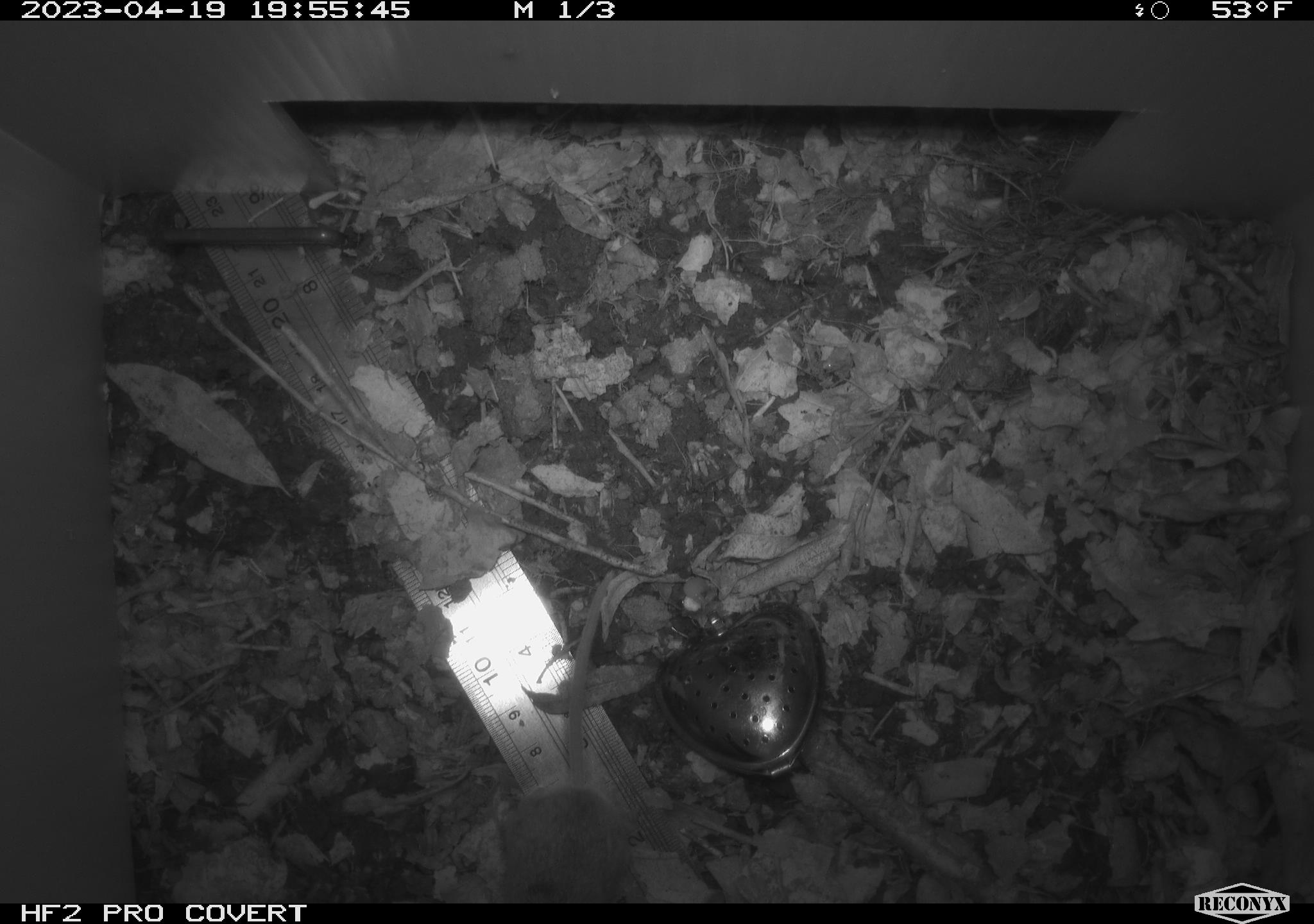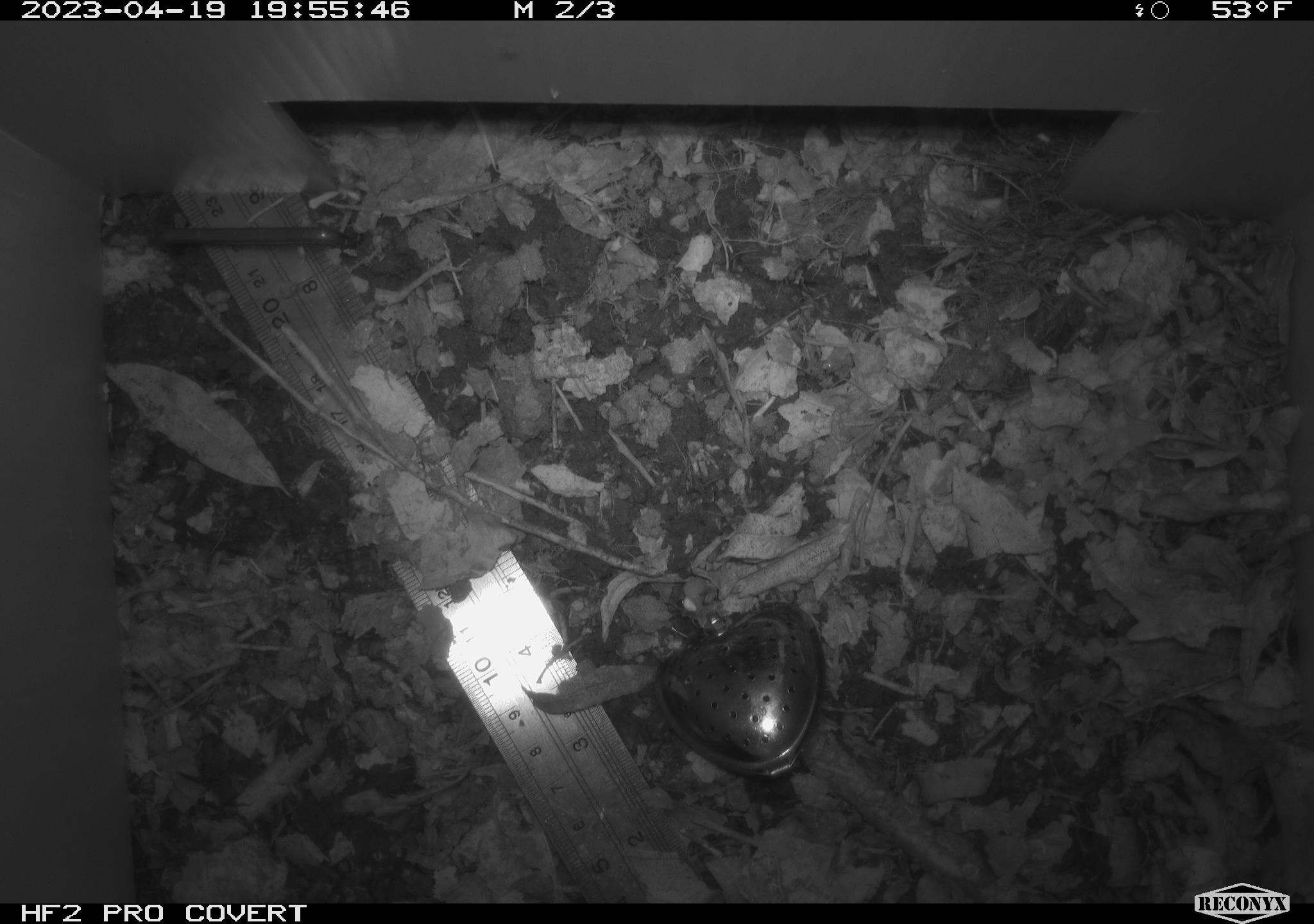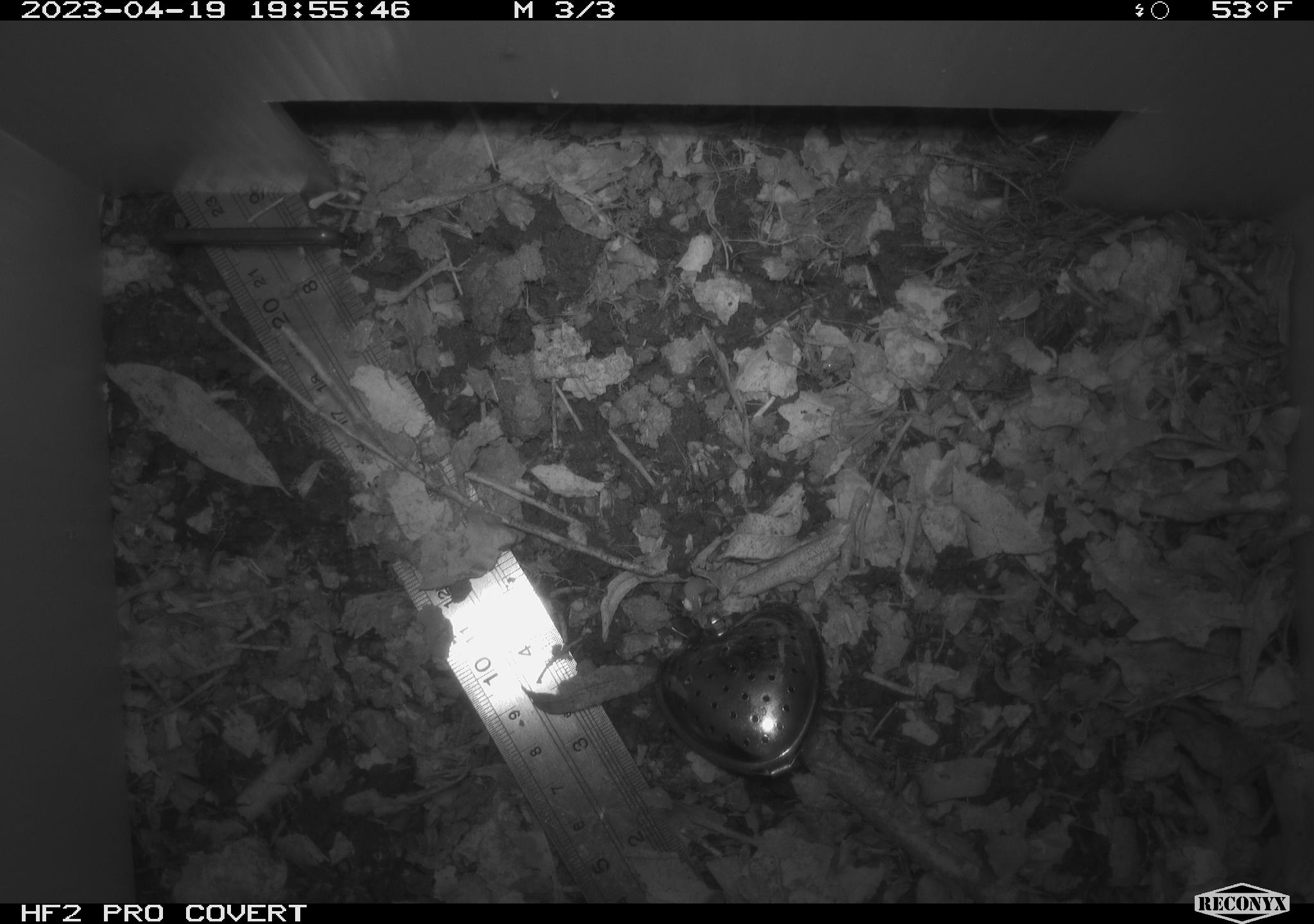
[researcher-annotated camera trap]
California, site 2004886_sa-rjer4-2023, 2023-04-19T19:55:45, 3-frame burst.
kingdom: Animalia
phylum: Chordata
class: Mammalia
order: Rodentia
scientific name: Rodentia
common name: mouse species